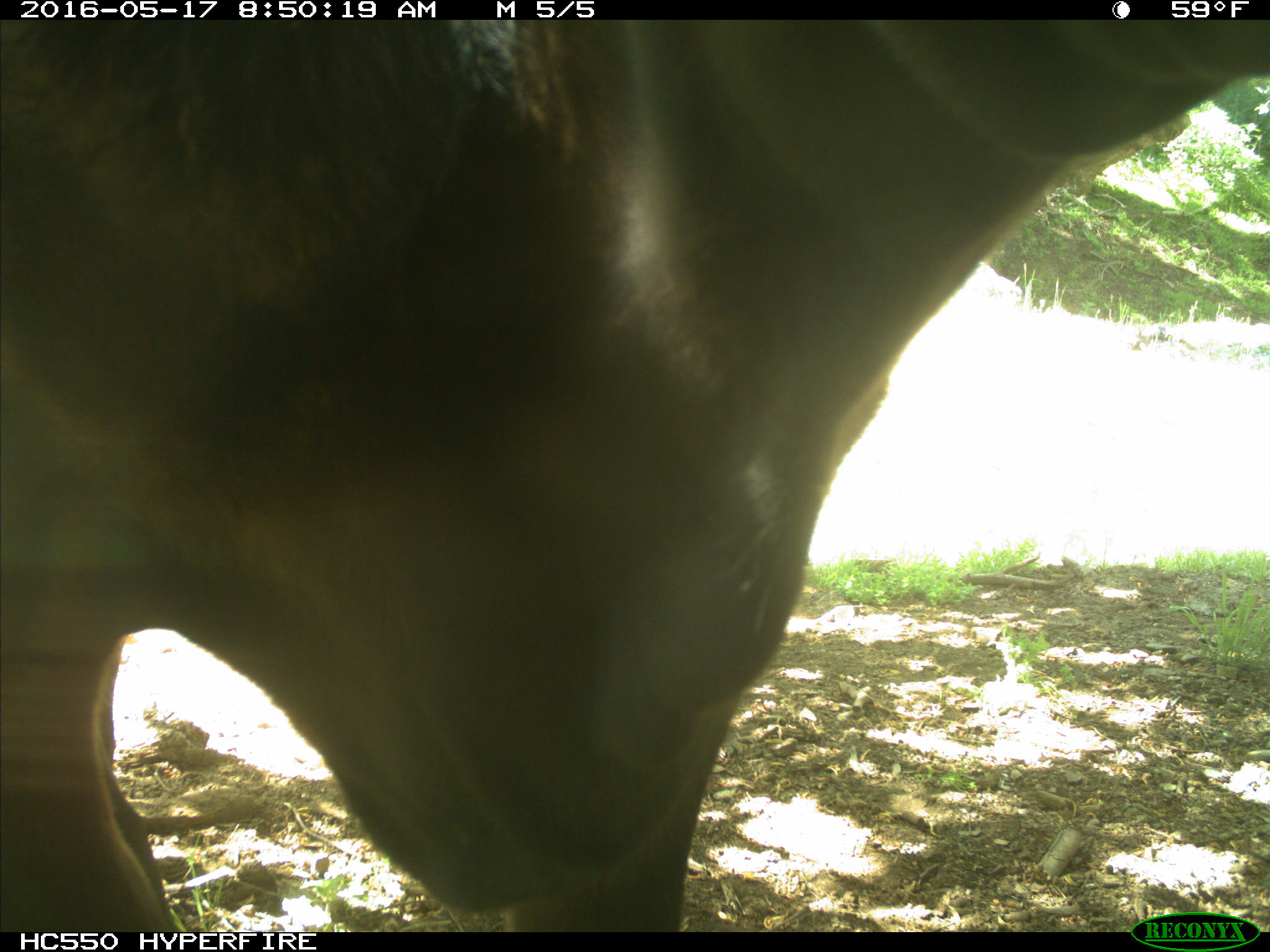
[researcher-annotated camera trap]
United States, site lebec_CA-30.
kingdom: Animalia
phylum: Chordata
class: Mammalia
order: Artiodactyla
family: Bovidae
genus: Bos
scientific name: Bos taurus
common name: domestic cow